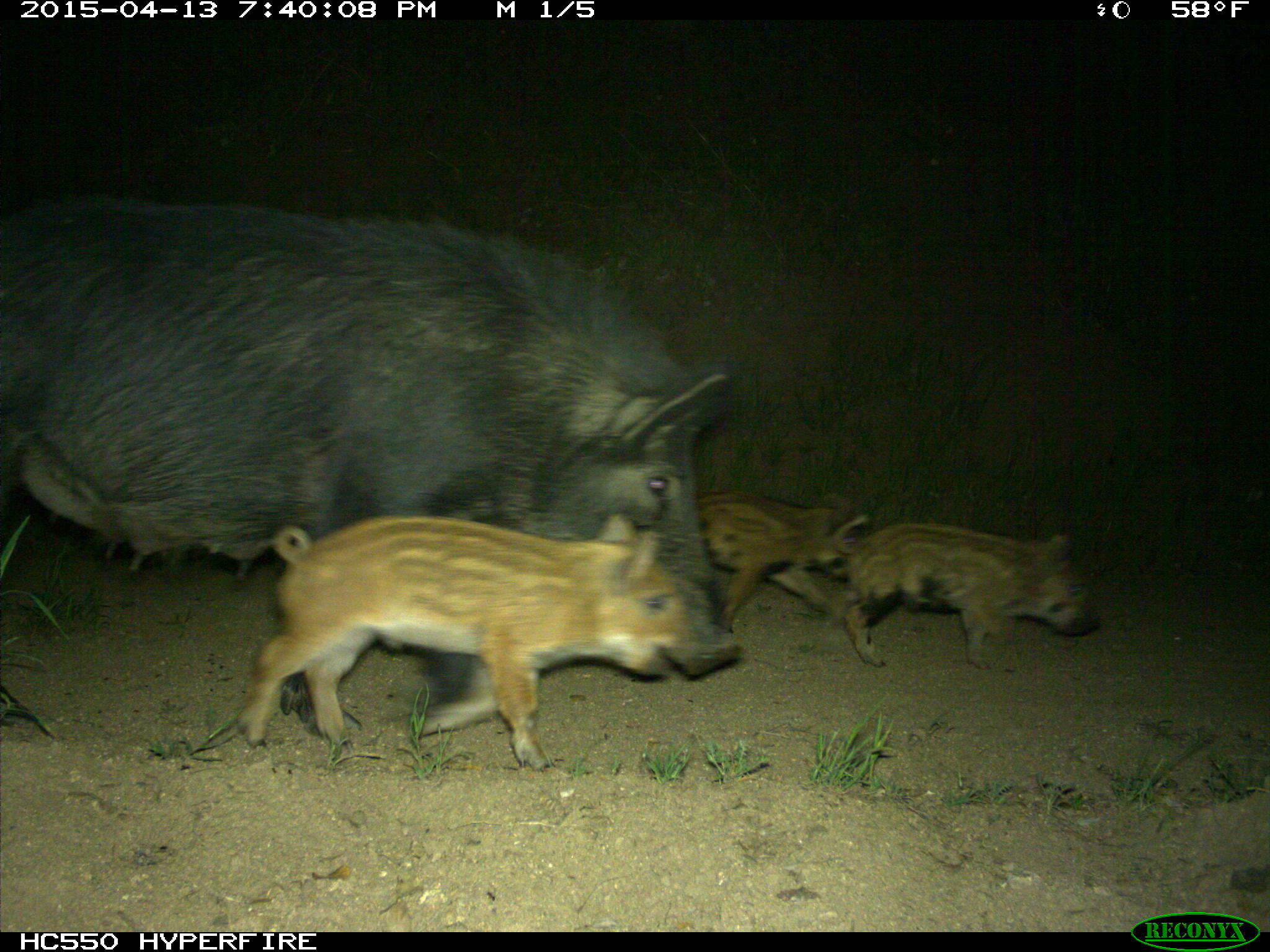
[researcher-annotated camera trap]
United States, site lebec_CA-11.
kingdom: Animalia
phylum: Chordata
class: Mammalia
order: Artiodactyla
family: Suidae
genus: Sus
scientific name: Sus scrofa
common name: wild boar